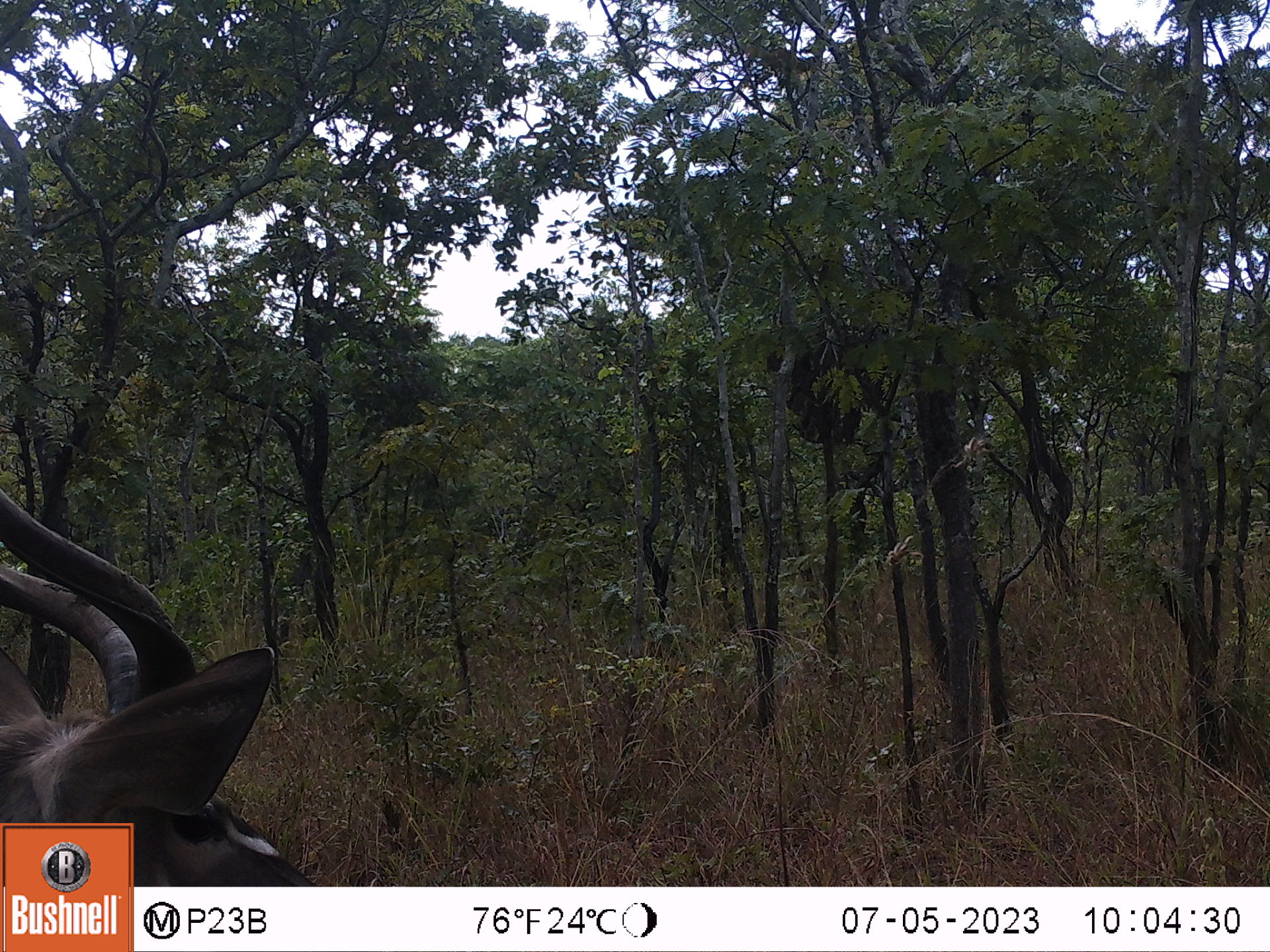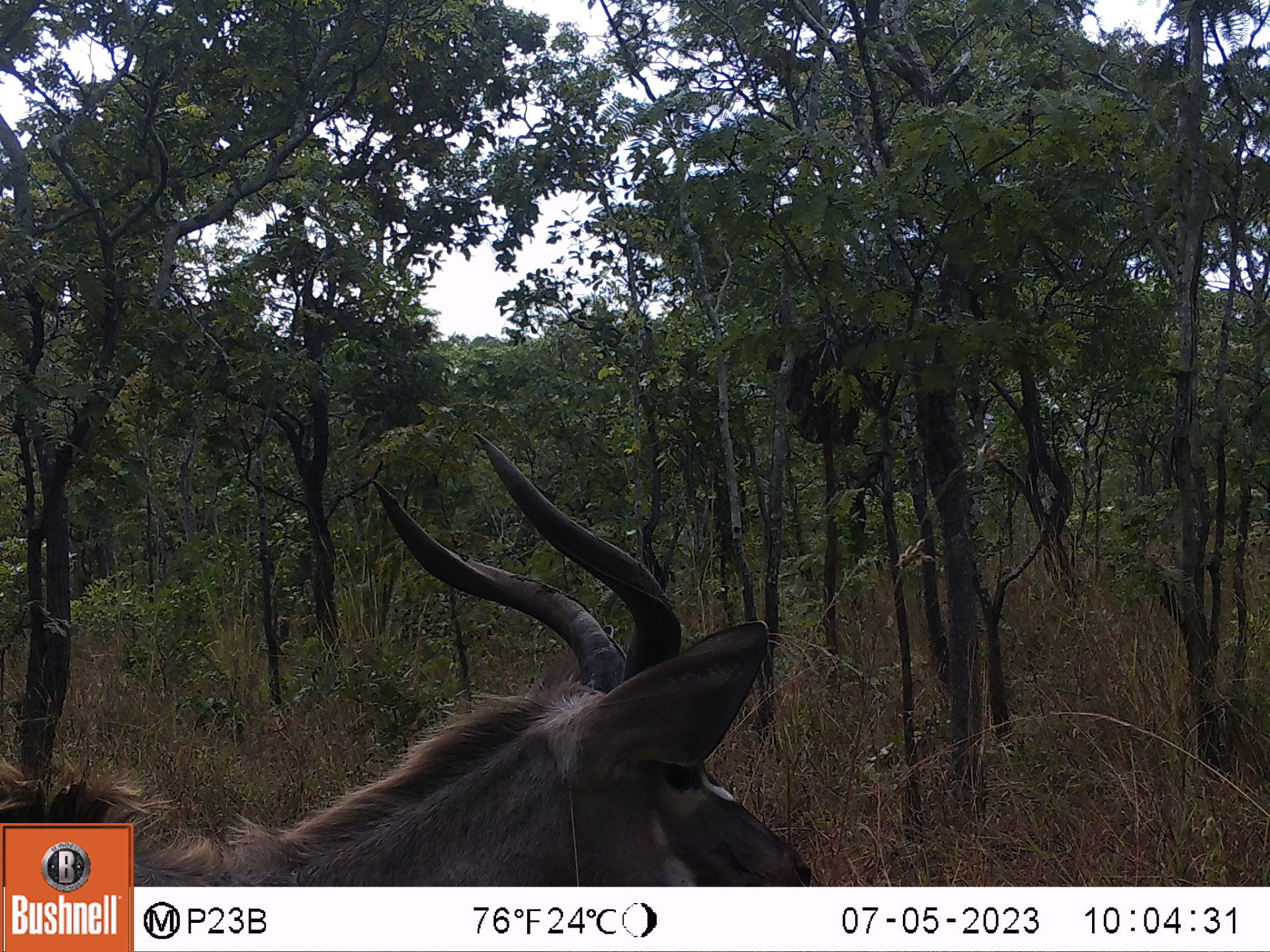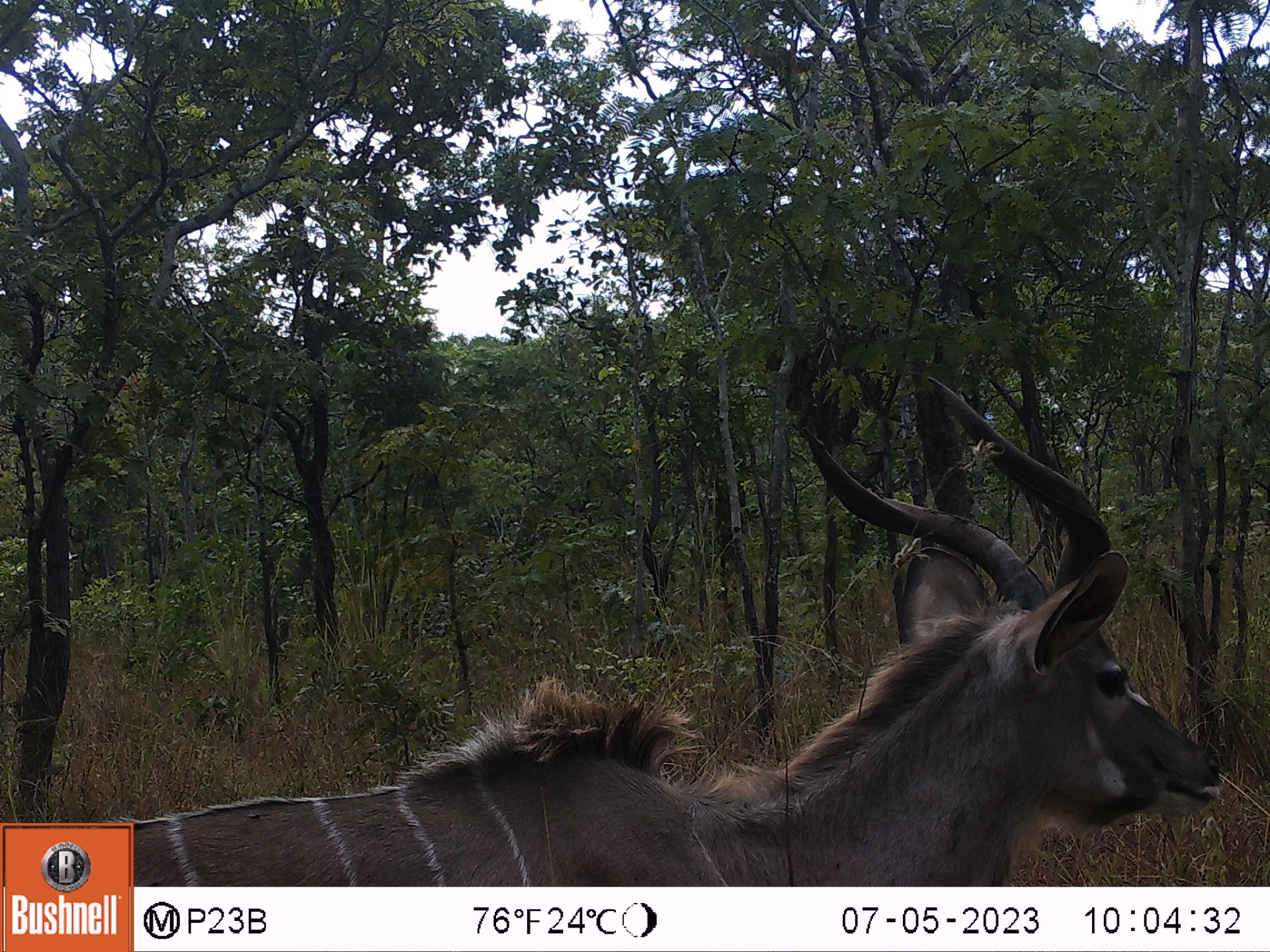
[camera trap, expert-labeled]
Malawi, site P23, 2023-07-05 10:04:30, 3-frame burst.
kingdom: Animalia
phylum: Chordata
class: Mammalia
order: Artiodactyla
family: Bovidae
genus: Tragelaphus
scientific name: Tragelaphus strepsiceros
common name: greater kudu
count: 1